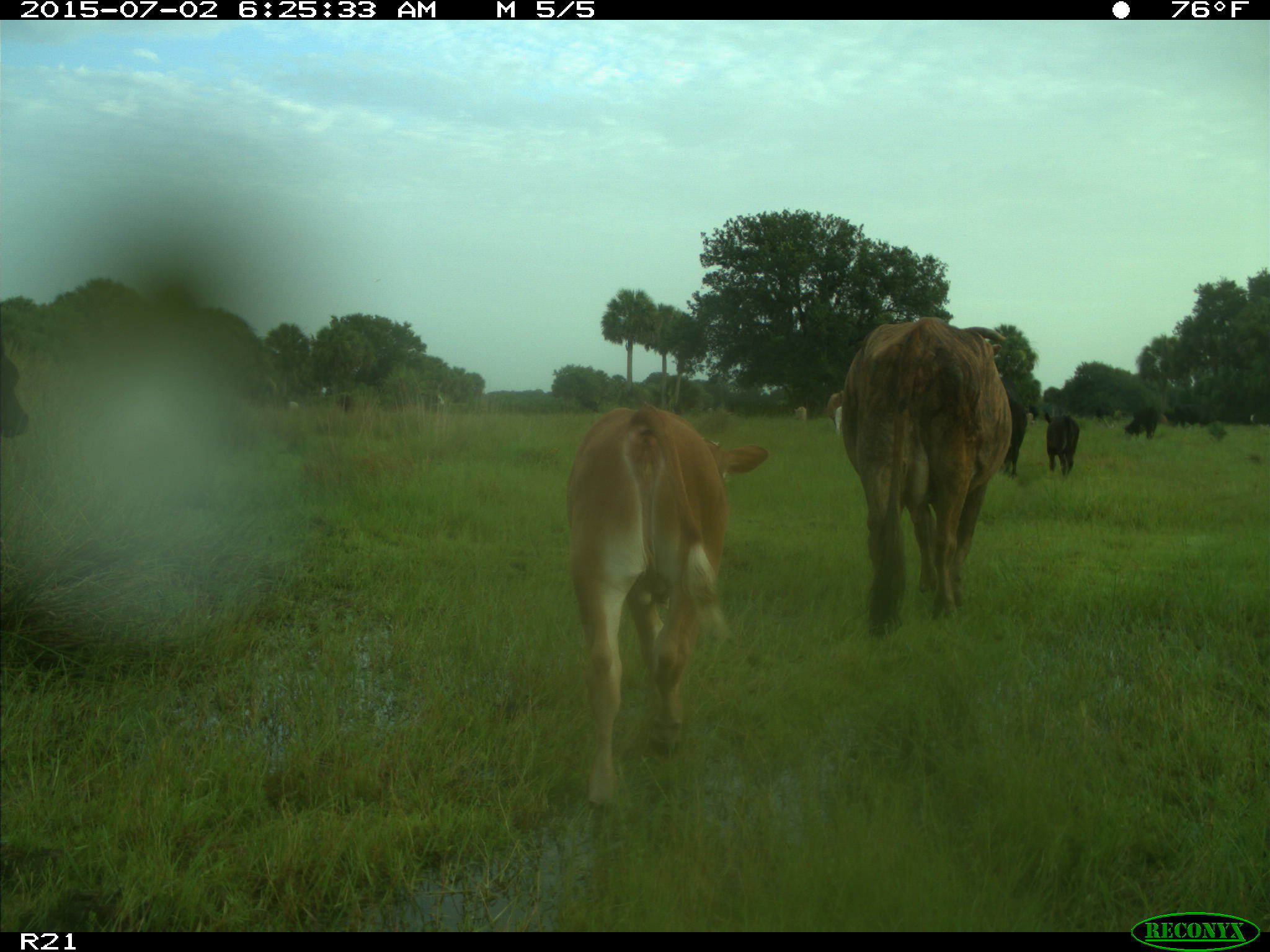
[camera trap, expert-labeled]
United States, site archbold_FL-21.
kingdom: Animalia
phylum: Chordata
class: Mammalia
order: Artiodactyla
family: Bovidae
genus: Bos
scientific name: Bos taurus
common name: domestic cow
Bos taurus (domestic cow).